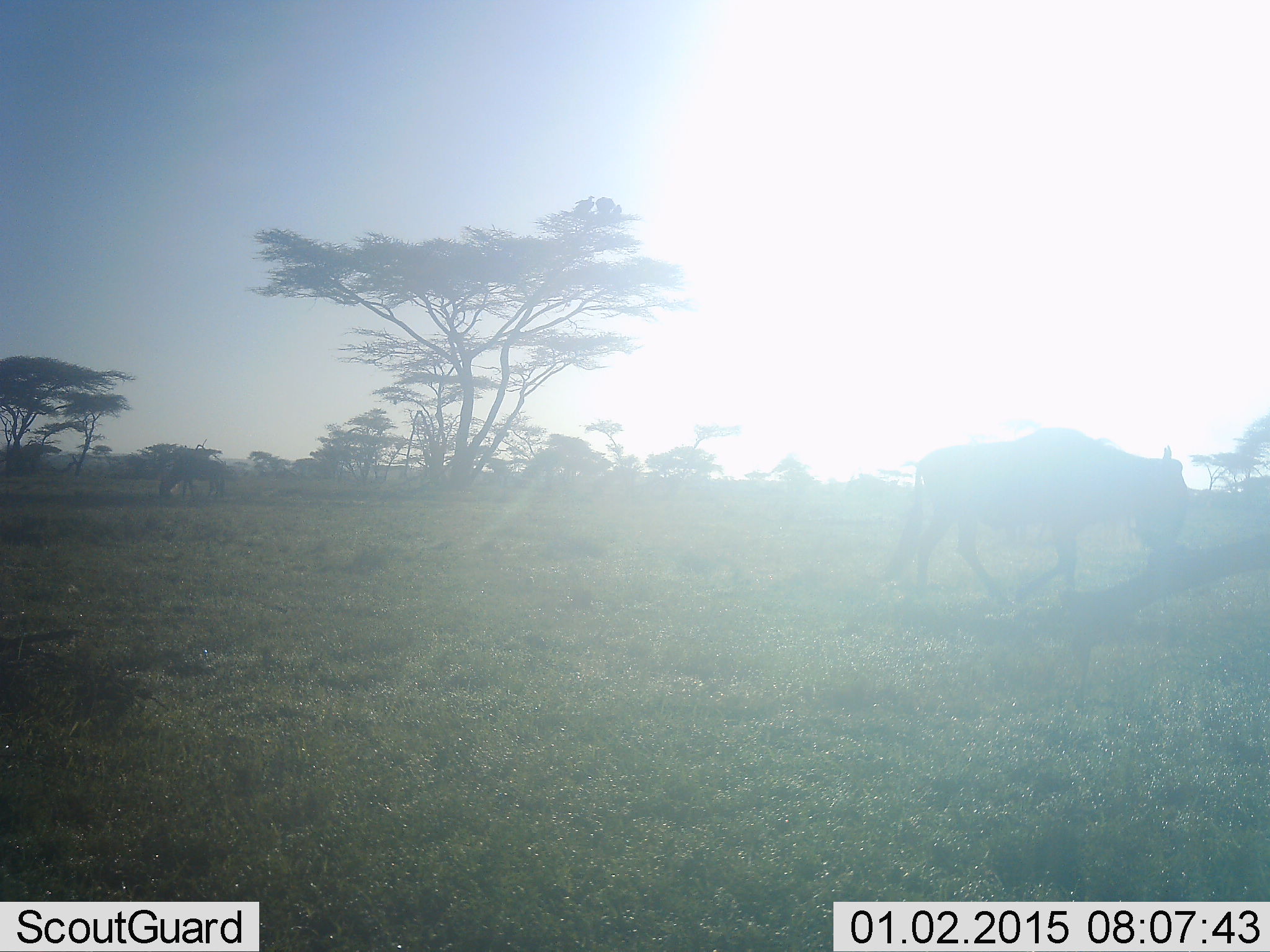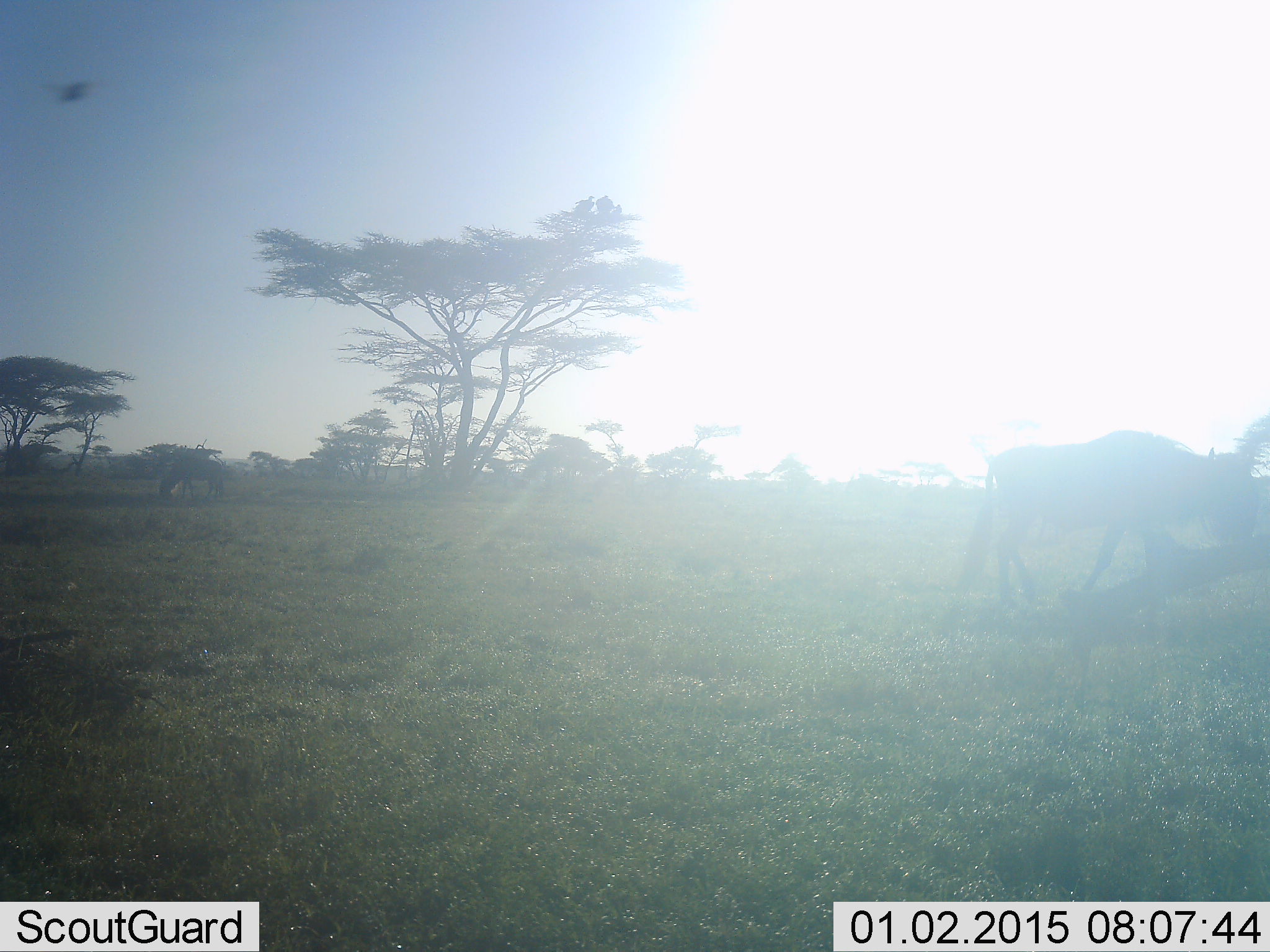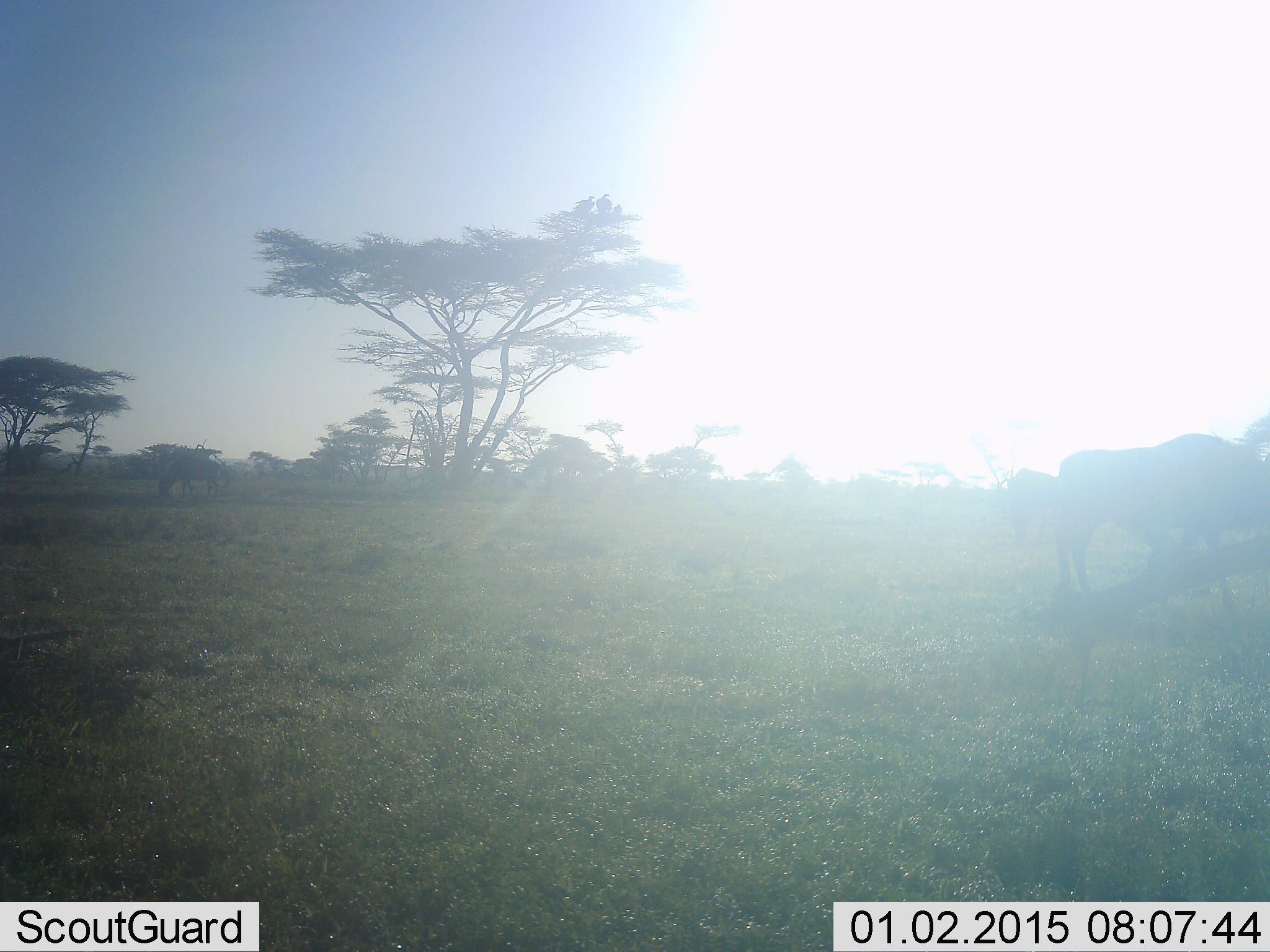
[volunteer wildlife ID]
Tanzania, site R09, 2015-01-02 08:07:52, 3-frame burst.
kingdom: Animalia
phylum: Chordata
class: Mammalia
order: Artiodactyla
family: Bovidae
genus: Connochaetes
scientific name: Connochaetes taurinus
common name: blue wildebeest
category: wildebeest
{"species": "wildebeest (blue wildebeest) (Connochaetes taurinus)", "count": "1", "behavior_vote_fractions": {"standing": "9%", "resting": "0%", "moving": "100%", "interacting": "0%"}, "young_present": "0%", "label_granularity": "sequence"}